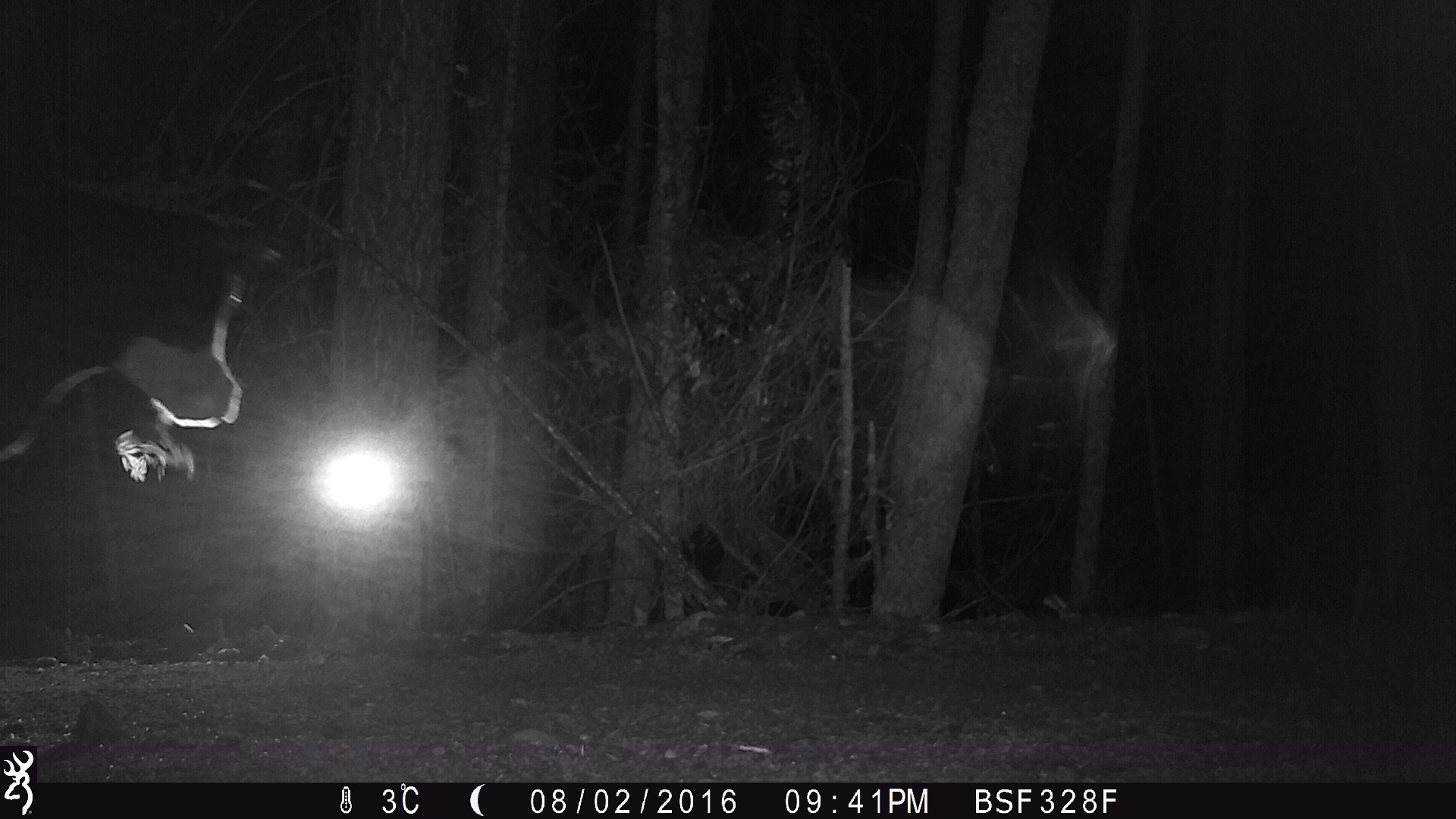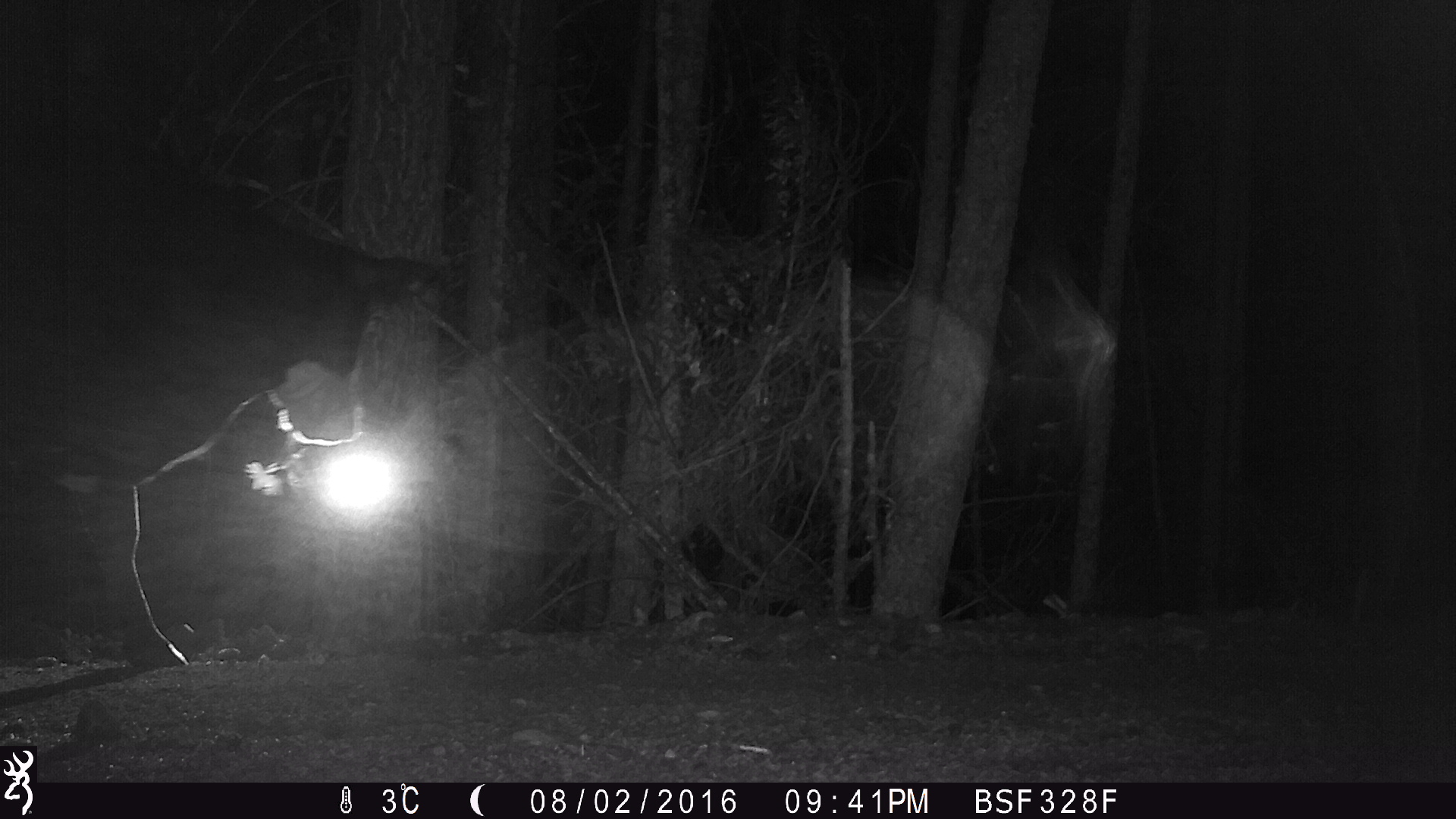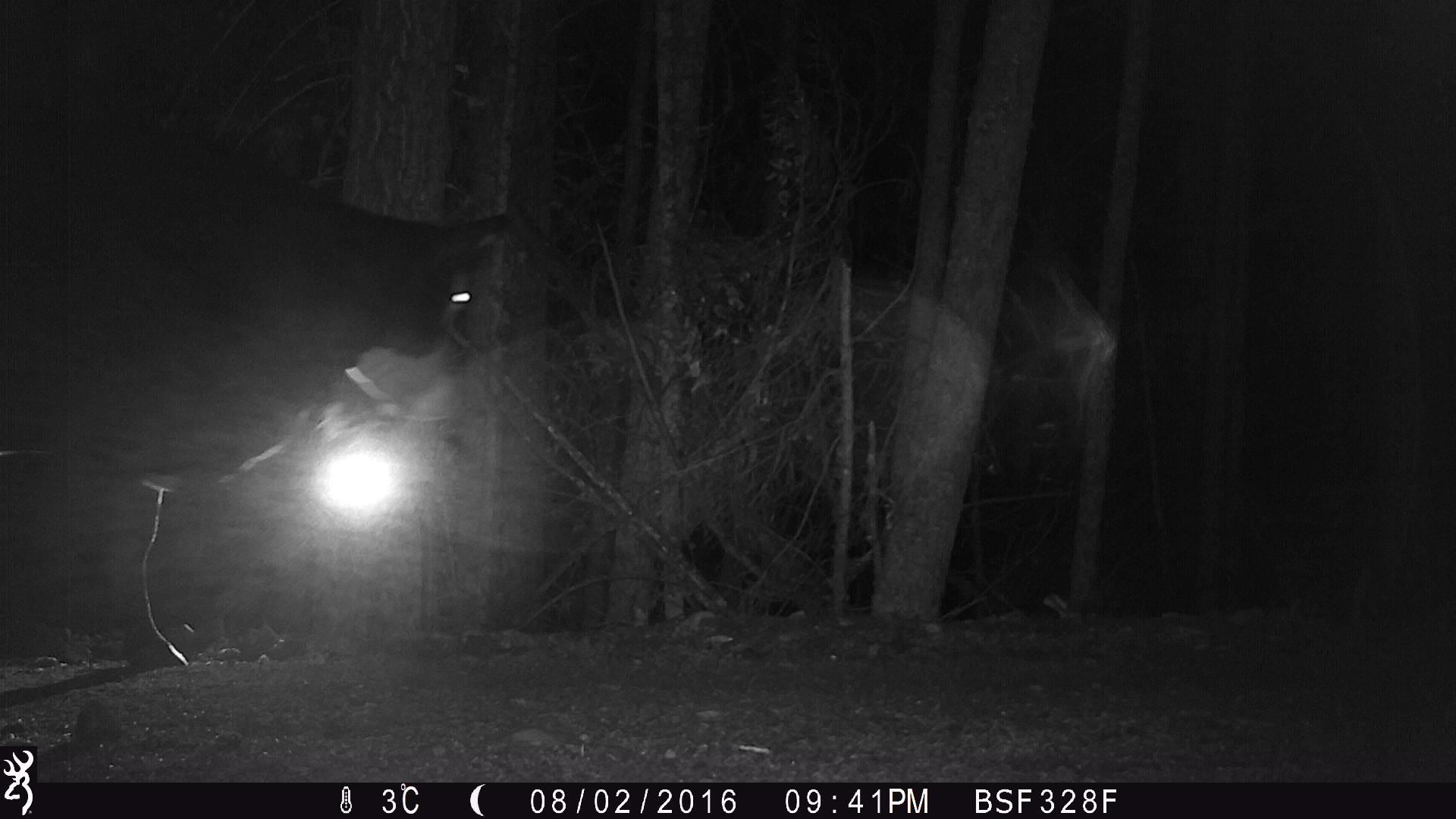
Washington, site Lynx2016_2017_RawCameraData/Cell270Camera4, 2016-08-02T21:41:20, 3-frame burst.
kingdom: Animalia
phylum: Chordata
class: Mammalia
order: Artiodactyla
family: Bovidae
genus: Bos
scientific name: Bos taurus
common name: domestic cattle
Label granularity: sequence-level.